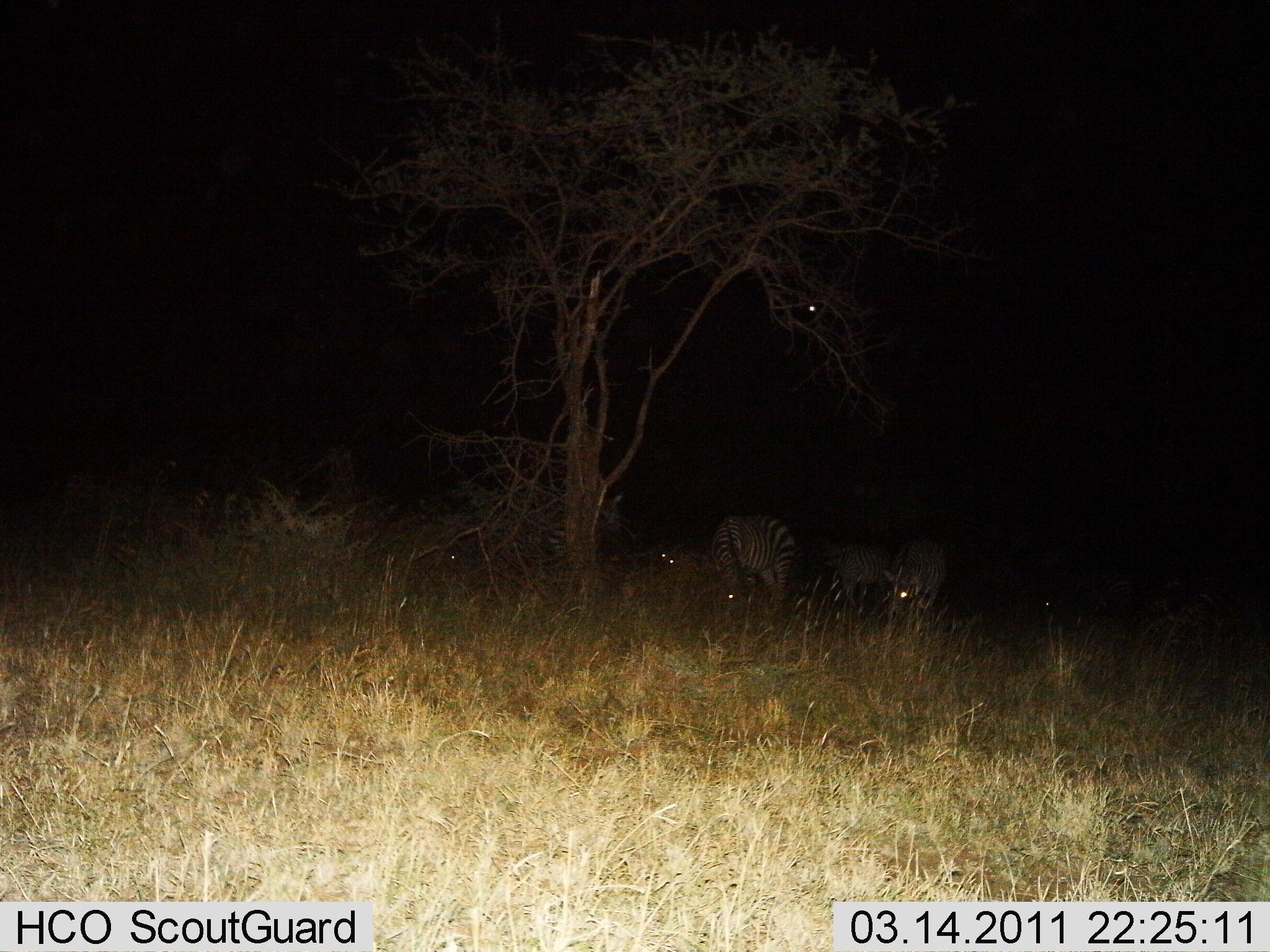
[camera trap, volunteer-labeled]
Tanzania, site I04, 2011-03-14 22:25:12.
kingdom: Animalia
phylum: Chordata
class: Mammalia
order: Perissodactyla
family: Equidae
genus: Equus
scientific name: Equus quagga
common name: plains zebra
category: zebra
Zebra (plains zebra) (Equus quagga), count 3. Behavior (volunteer vote fractions): standing 33%, resting 8%, moving 8%, interacting 0%. Young present (vote fraction): 0%. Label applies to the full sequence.